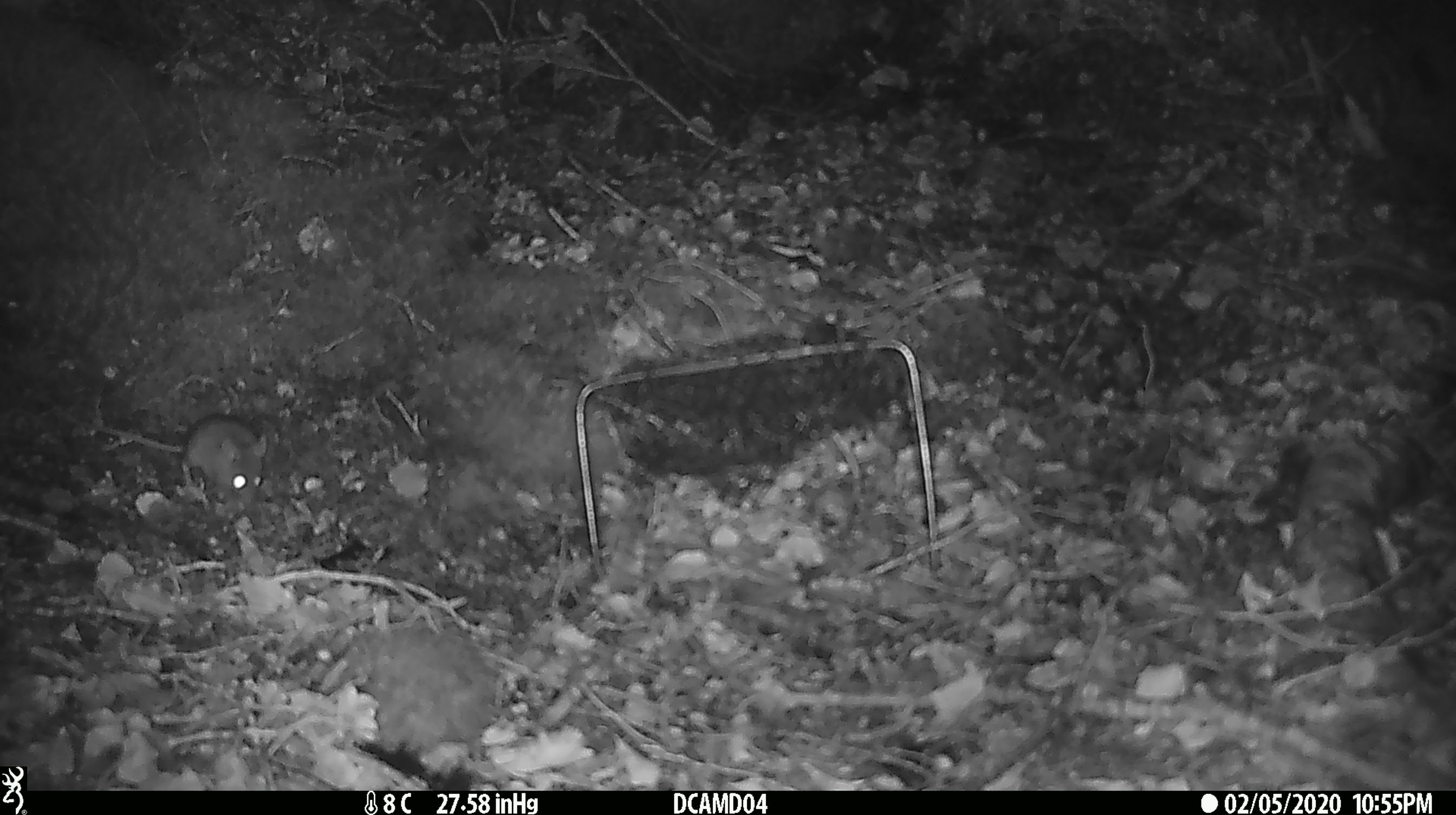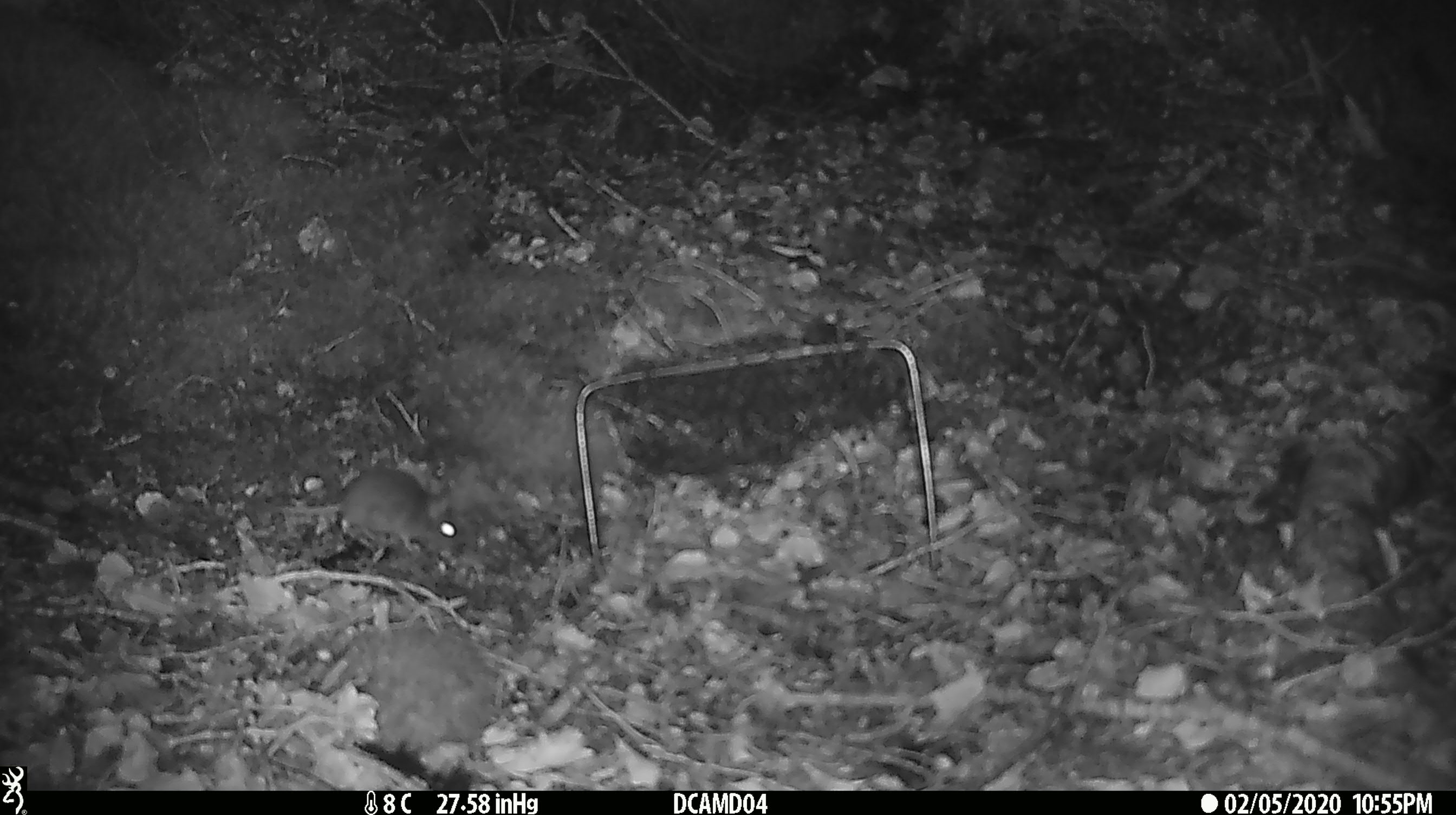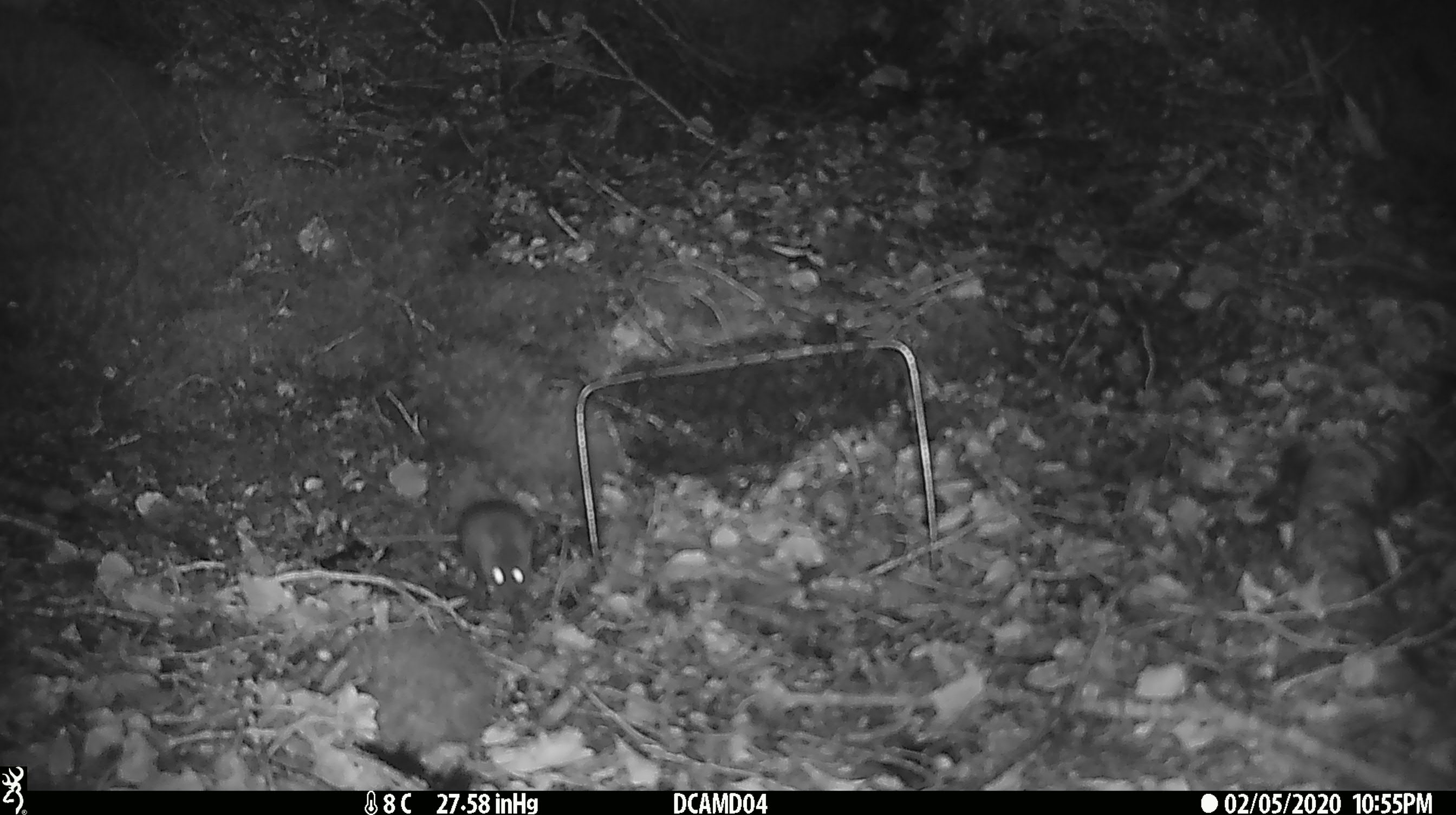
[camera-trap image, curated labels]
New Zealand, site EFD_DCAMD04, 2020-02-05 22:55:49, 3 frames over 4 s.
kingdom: Animalia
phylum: Chordata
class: Mammalia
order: Rodentia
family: Muridae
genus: Mus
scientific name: Mus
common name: mouse